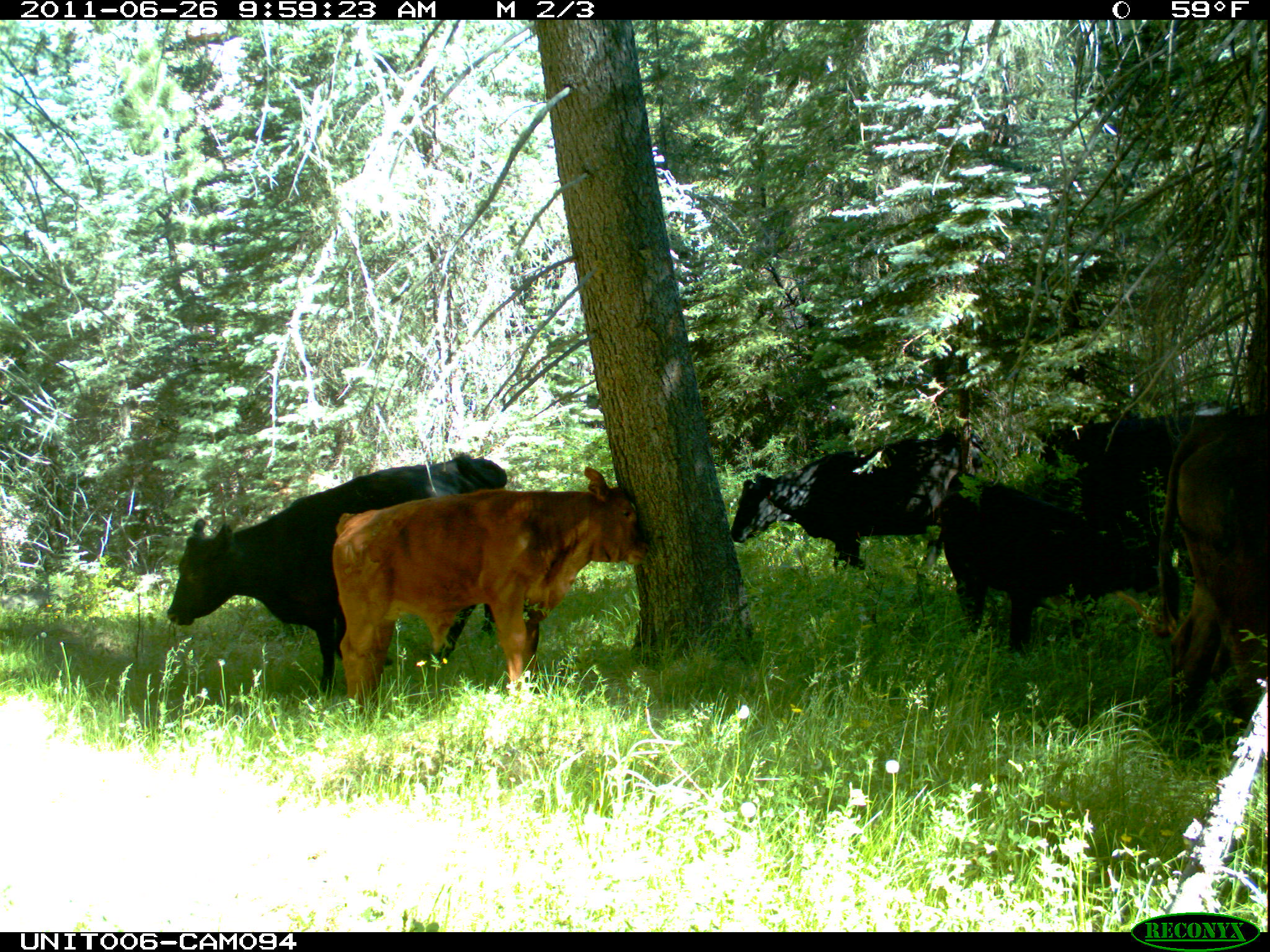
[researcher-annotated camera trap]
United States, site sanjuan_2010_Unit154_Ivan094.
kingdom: Animalia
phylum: Chordata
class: Mammalia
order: Artiodactyla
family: Bovidae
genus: Bos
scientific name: Bos taurus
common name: domestic cow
Bos taurus (domestic cow).